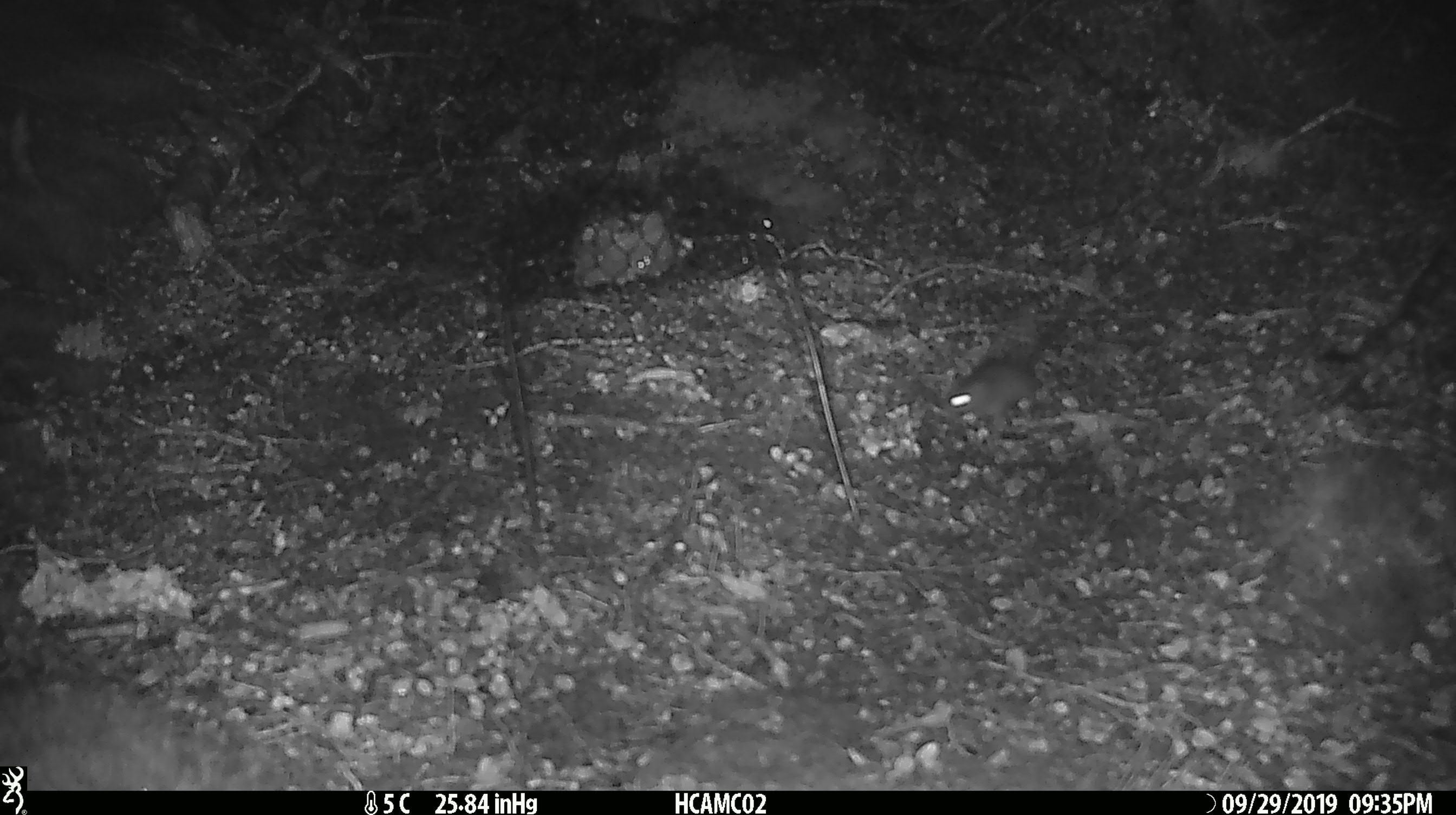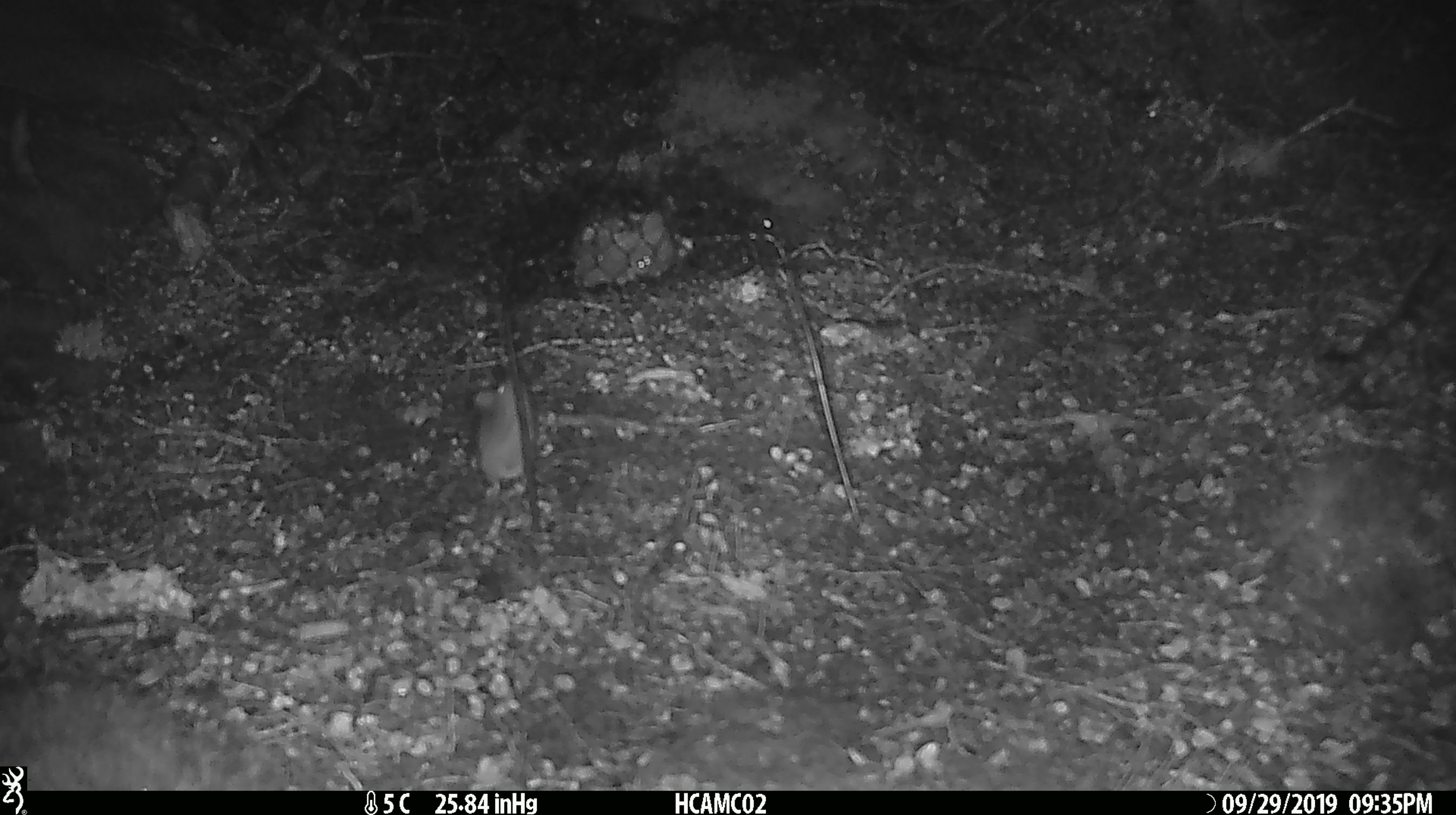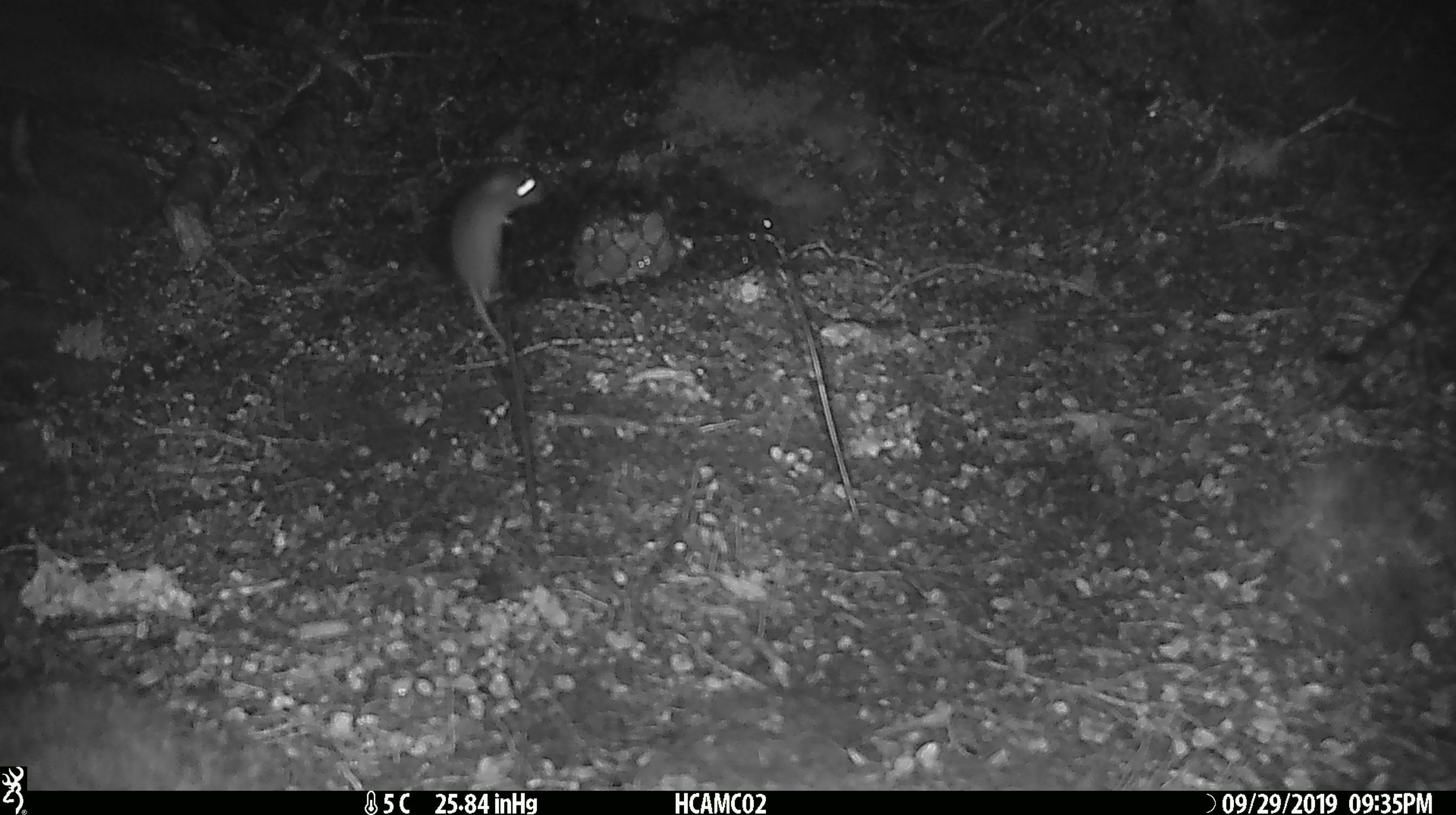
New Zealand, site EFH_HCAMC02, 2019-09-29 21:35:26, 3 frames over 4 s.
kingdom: Animalia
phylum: Chordata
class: Mammalia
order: Rodentia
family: Muridae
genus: Mus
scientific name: Mus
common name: mouse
Mouse (Mus).